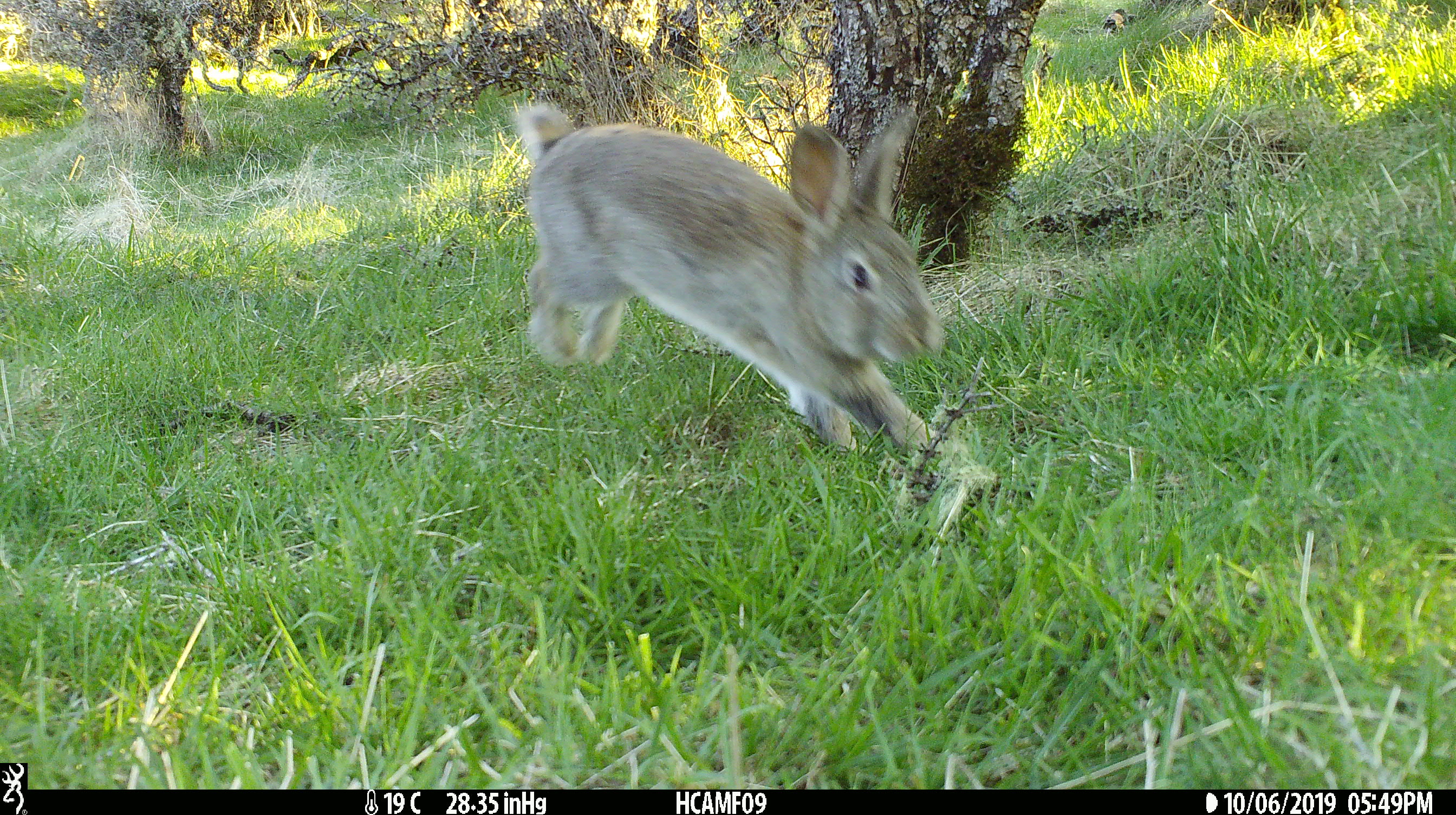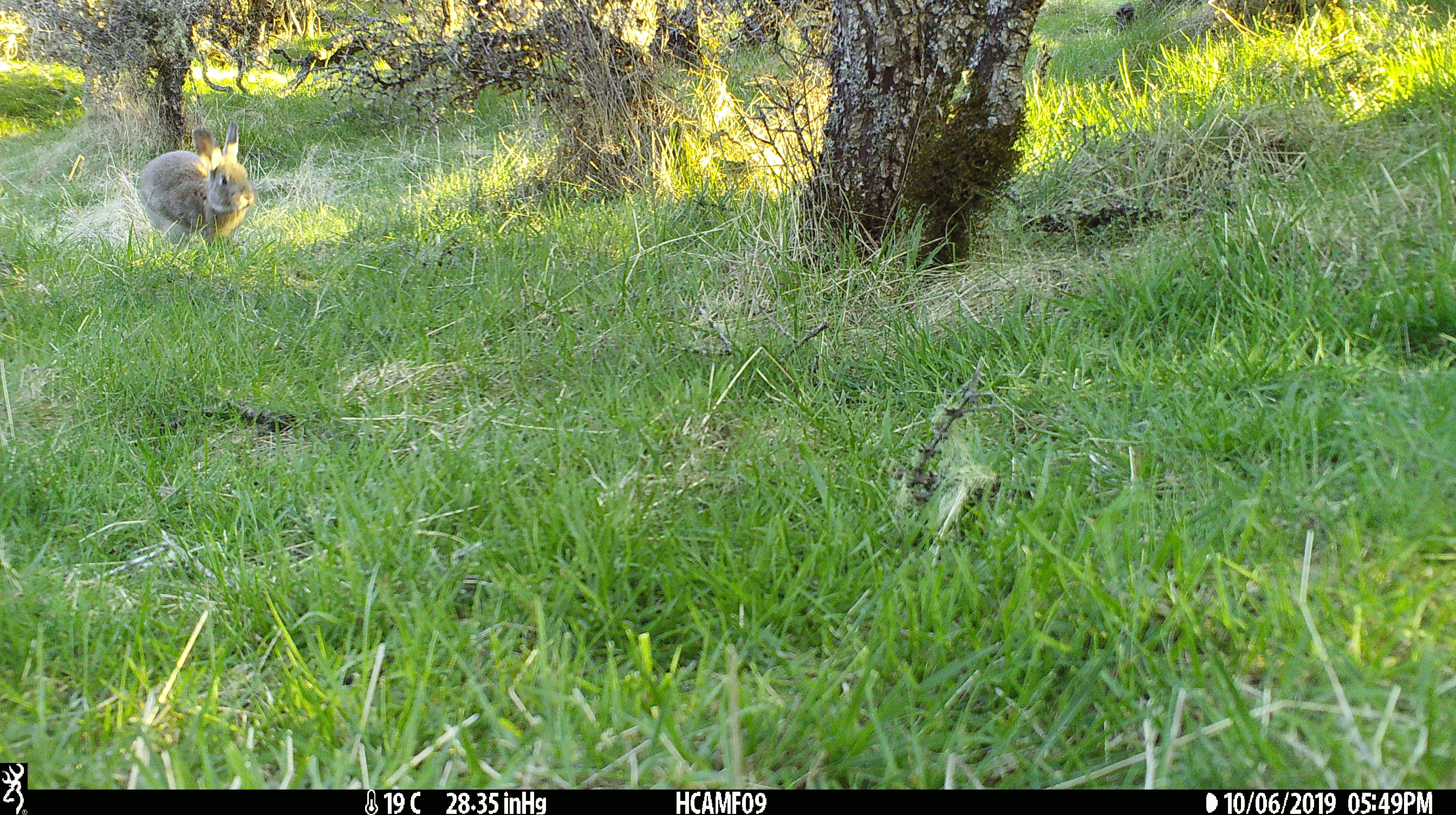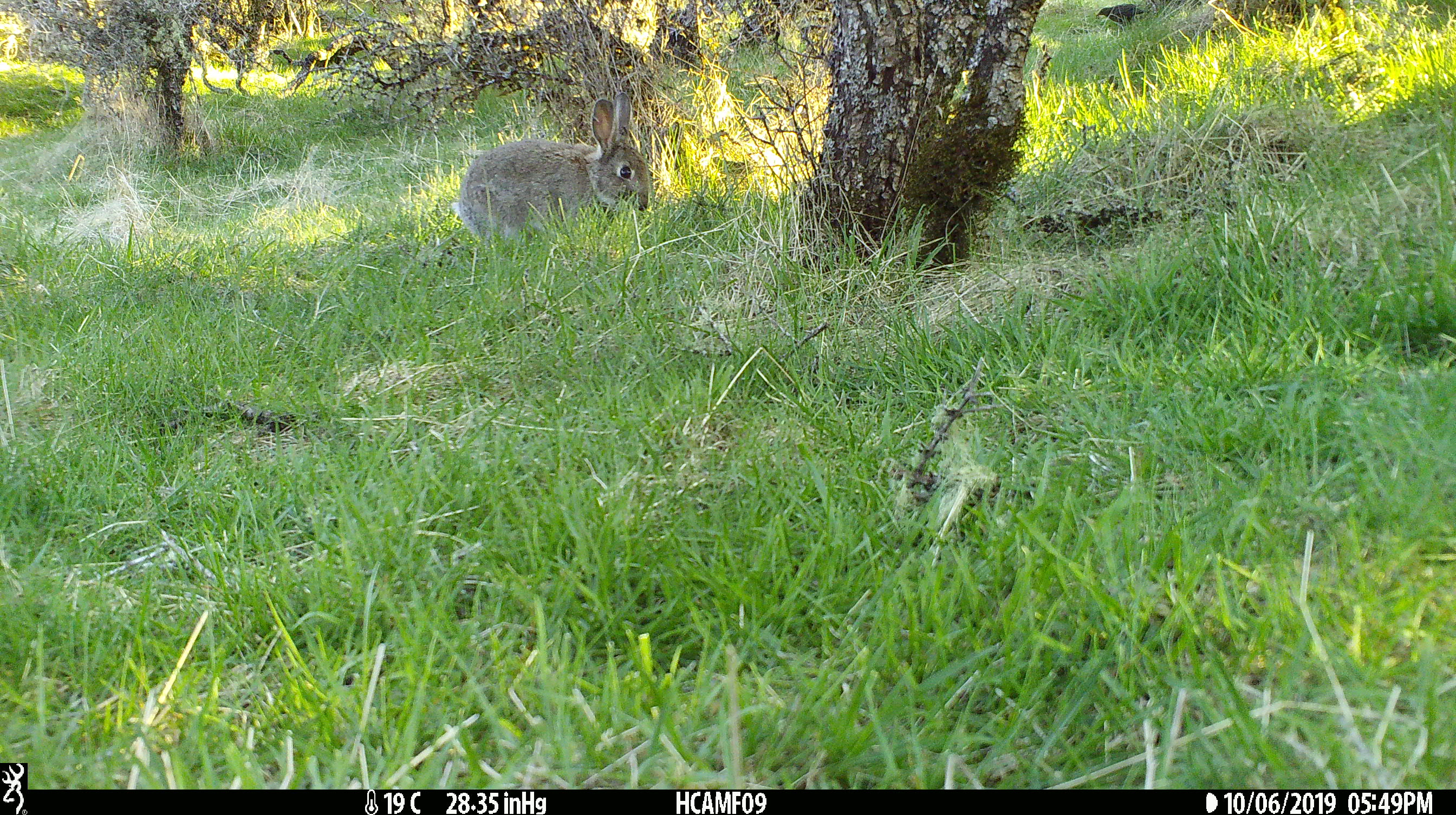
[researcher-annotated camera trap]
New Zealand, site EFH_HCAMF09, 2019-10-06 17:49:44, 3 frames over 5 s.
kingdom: Animalia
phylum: Chordata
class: Mammalia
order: Lagomorpha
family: Leporidae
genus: Oryctolagus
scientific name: Oryctolagus cuniculus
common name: european rabbit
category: rabbit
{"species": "rabbit (european rabbit) (Oryctolagus cuniculus)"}